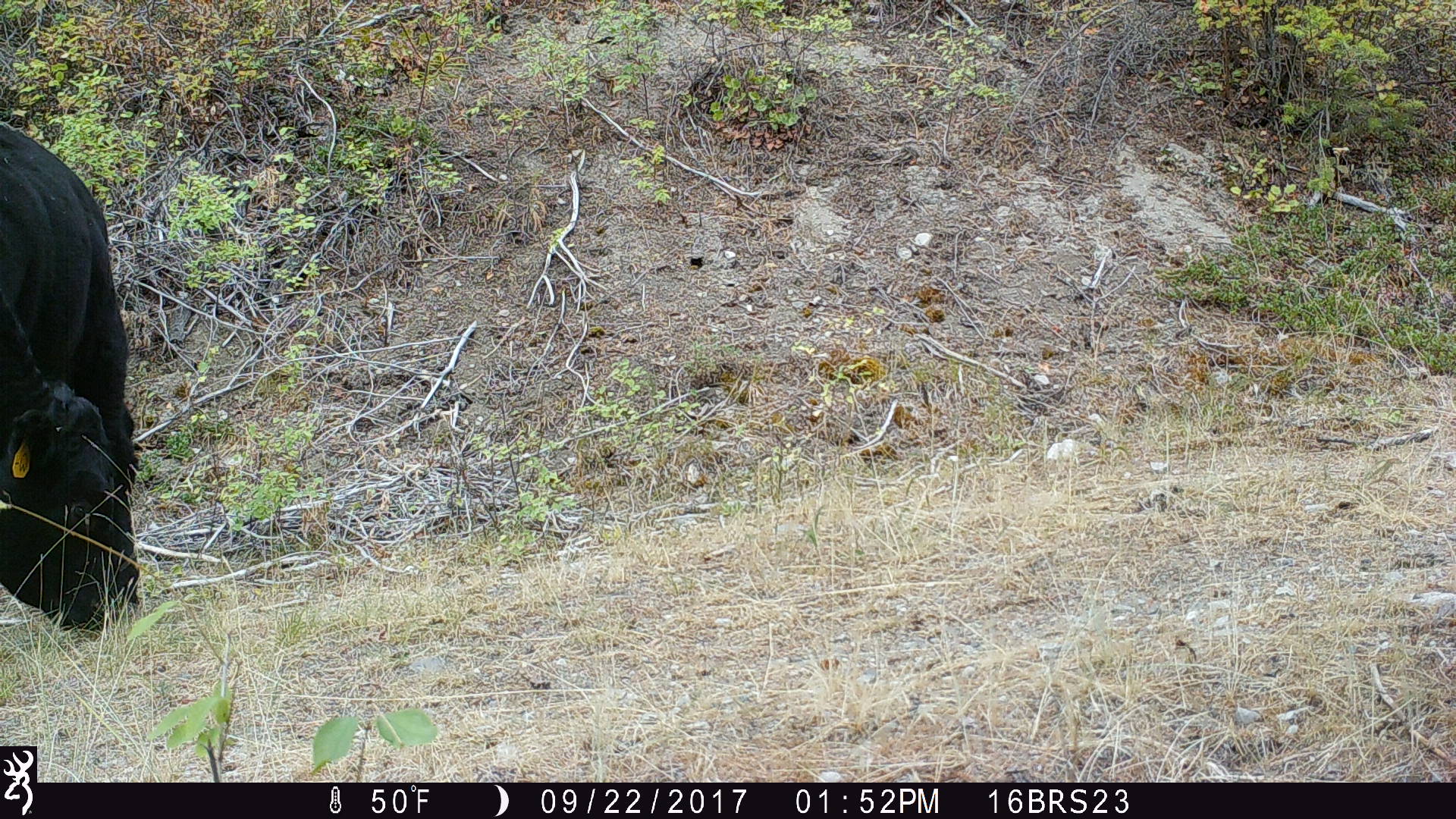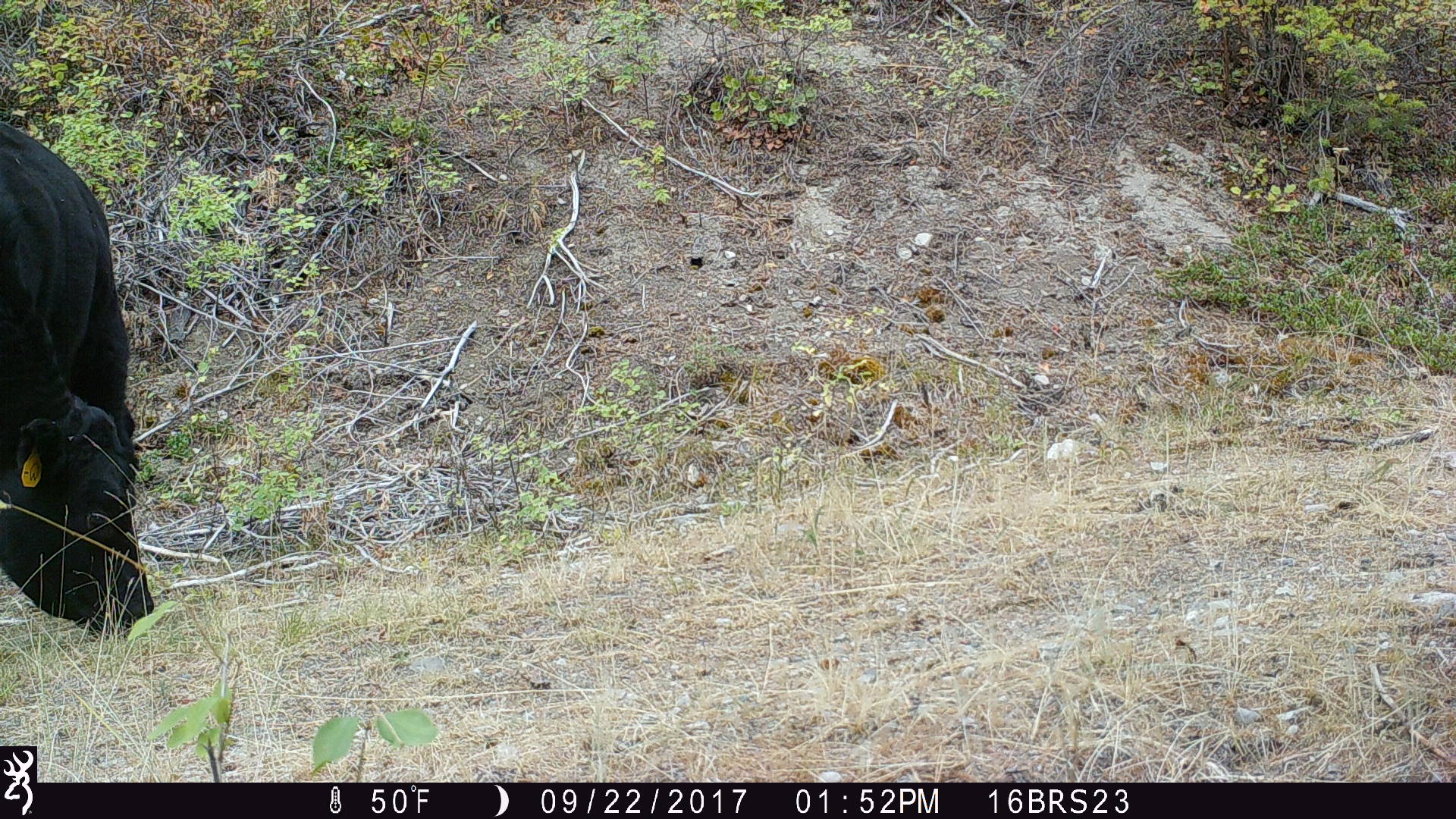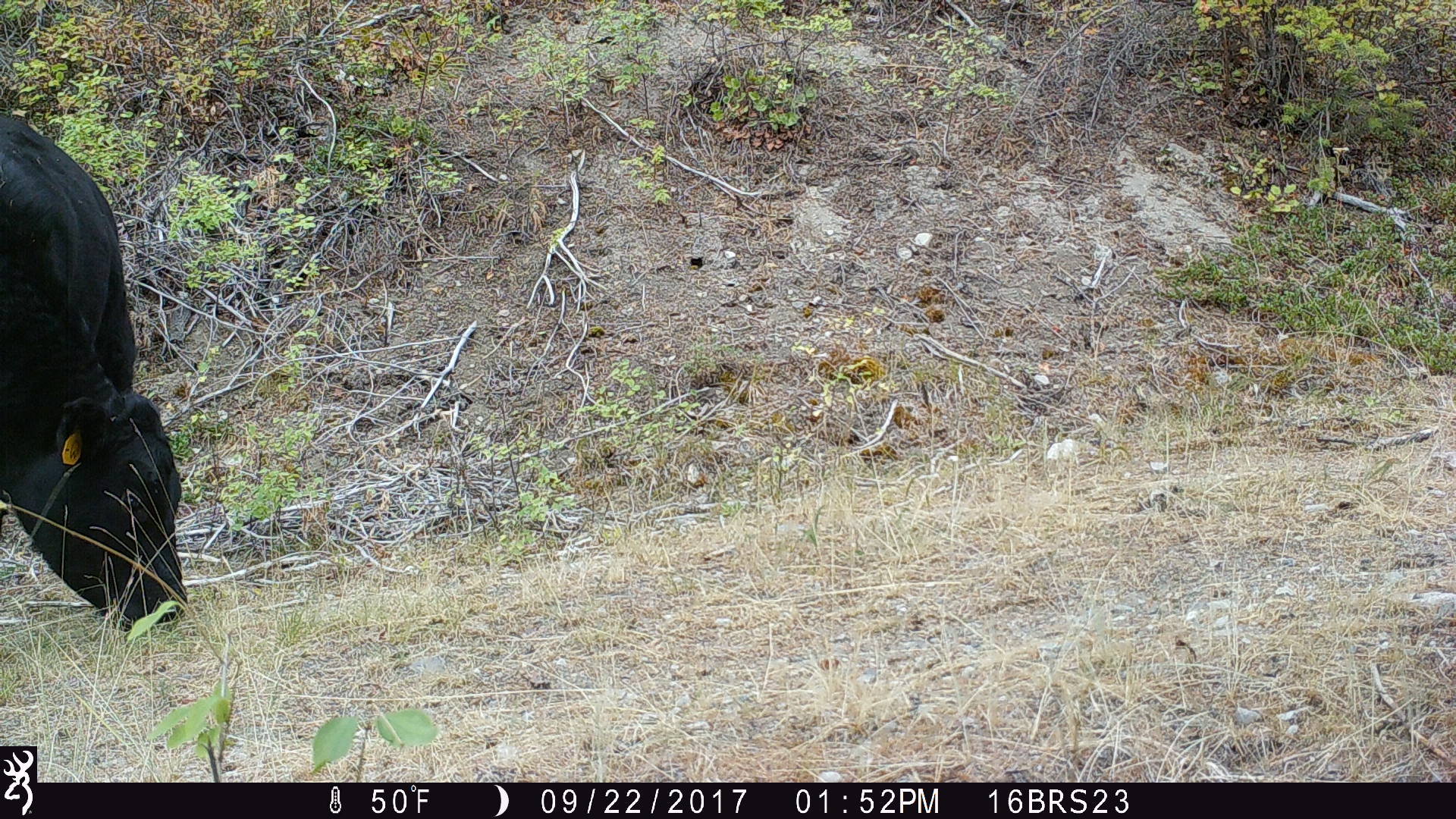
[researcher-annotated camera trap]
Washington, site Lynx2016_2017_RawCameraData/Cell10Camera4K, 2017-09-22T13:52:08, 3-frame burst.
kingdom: Animalia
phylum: Chordata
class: Mammalia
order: Artiodactyla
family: Bovidae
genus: Bos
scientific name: Bos taurus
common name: domestic cattle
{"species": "domestic cattle (Bos taurus)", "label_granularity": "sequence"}